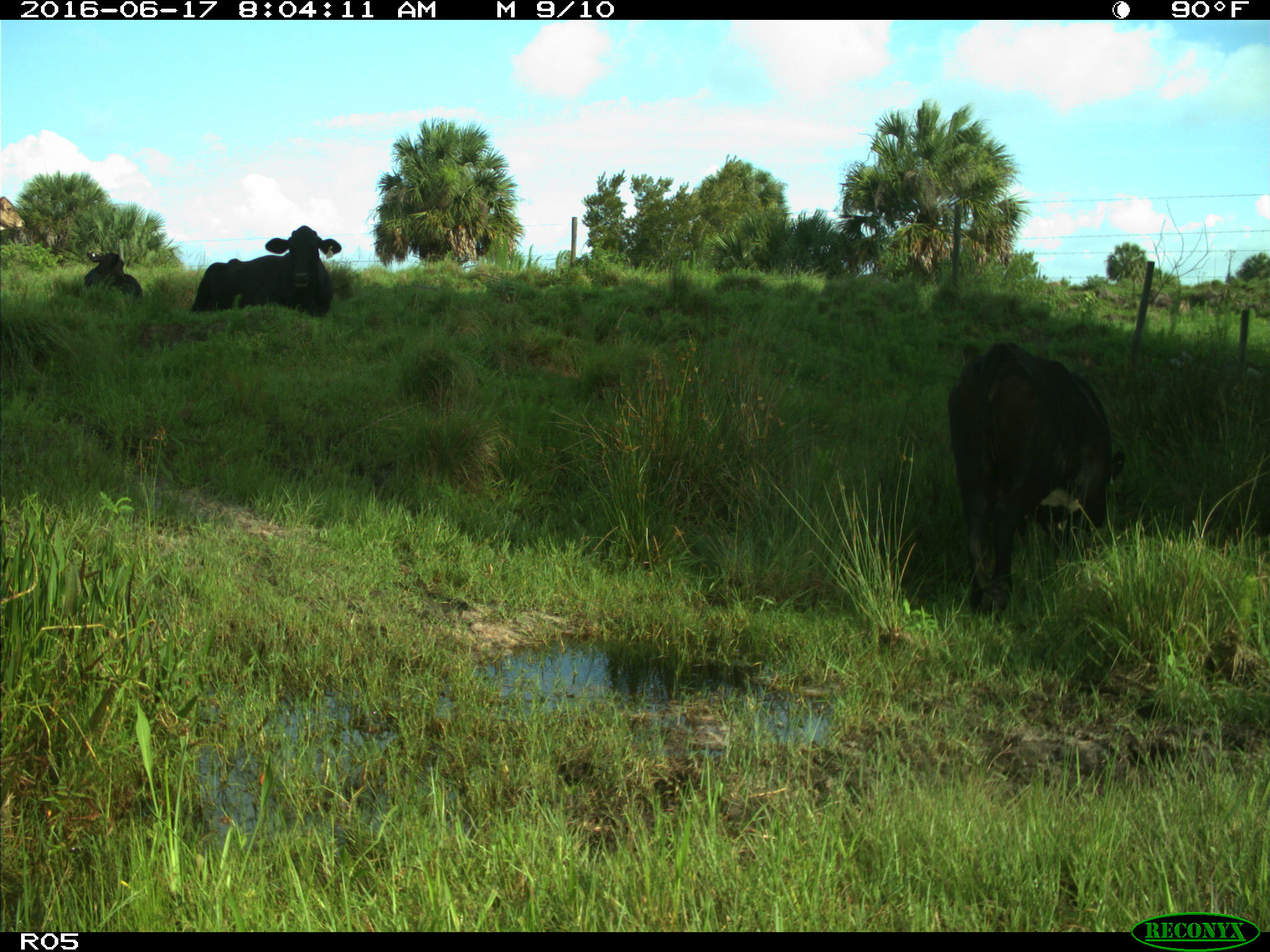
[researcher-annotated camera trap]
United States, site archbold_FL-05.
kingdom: Animalia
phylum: Chordata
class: Mammalia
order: Artiodactyla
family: Bovidae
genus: Bos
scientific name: Bos taurus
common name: domestic cow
Bos taurus (domestic cow).